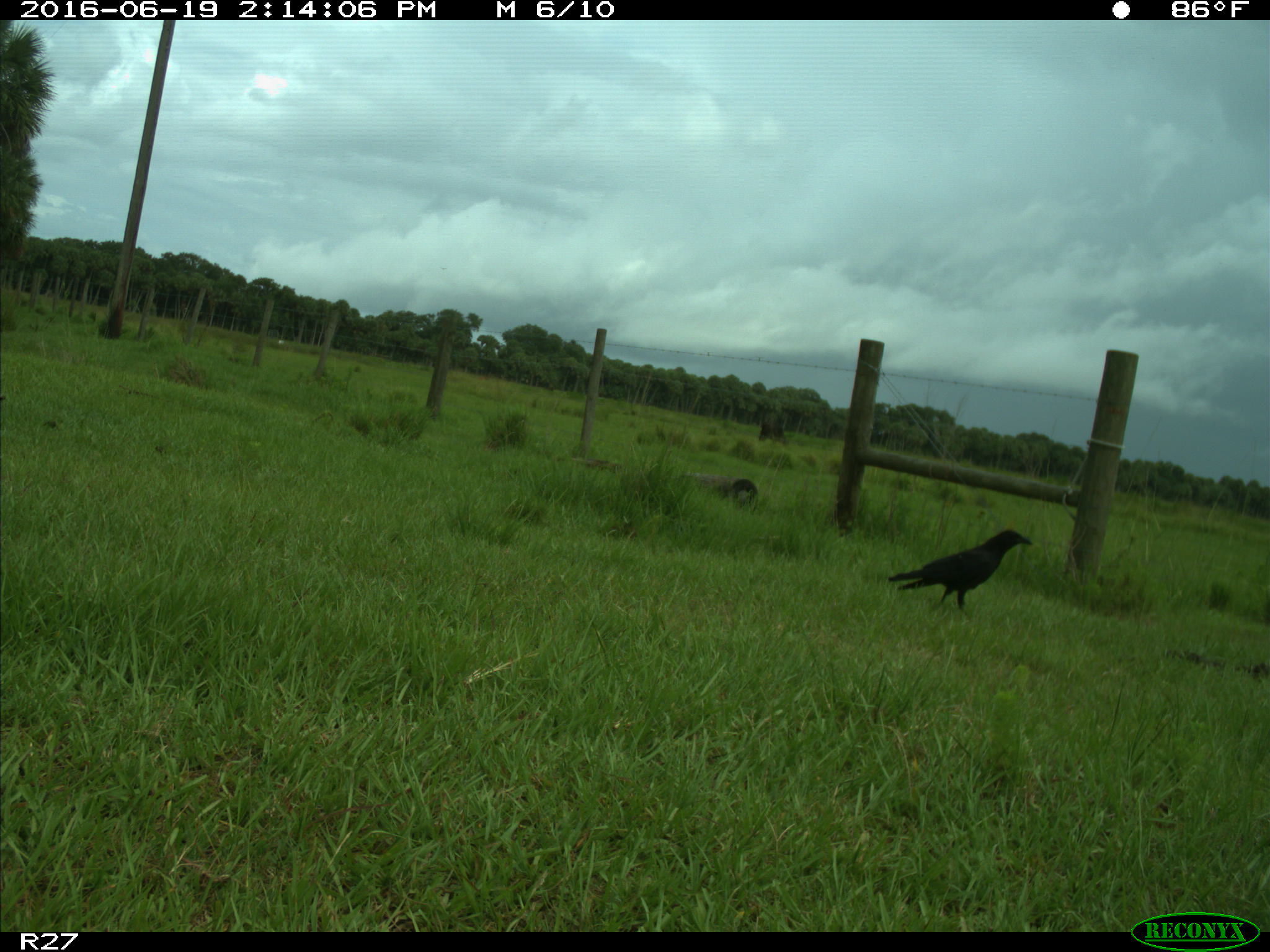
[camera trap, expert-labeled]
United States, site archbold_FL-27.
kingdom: Animalia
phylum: Chordata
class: Aves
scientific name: Aves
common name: birds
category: unidentified bird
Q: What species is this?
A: Unidentified bird (birds) (Aves).